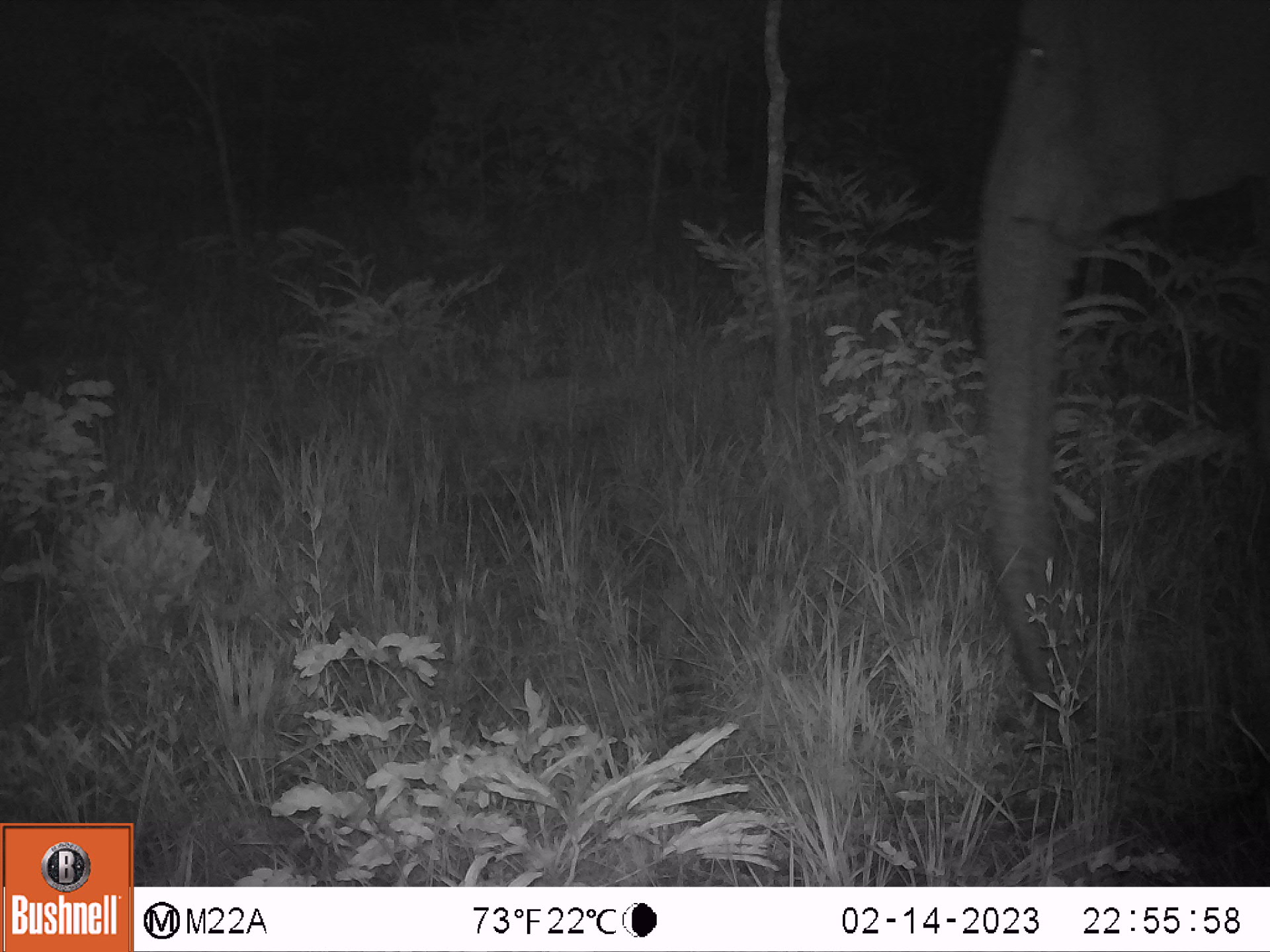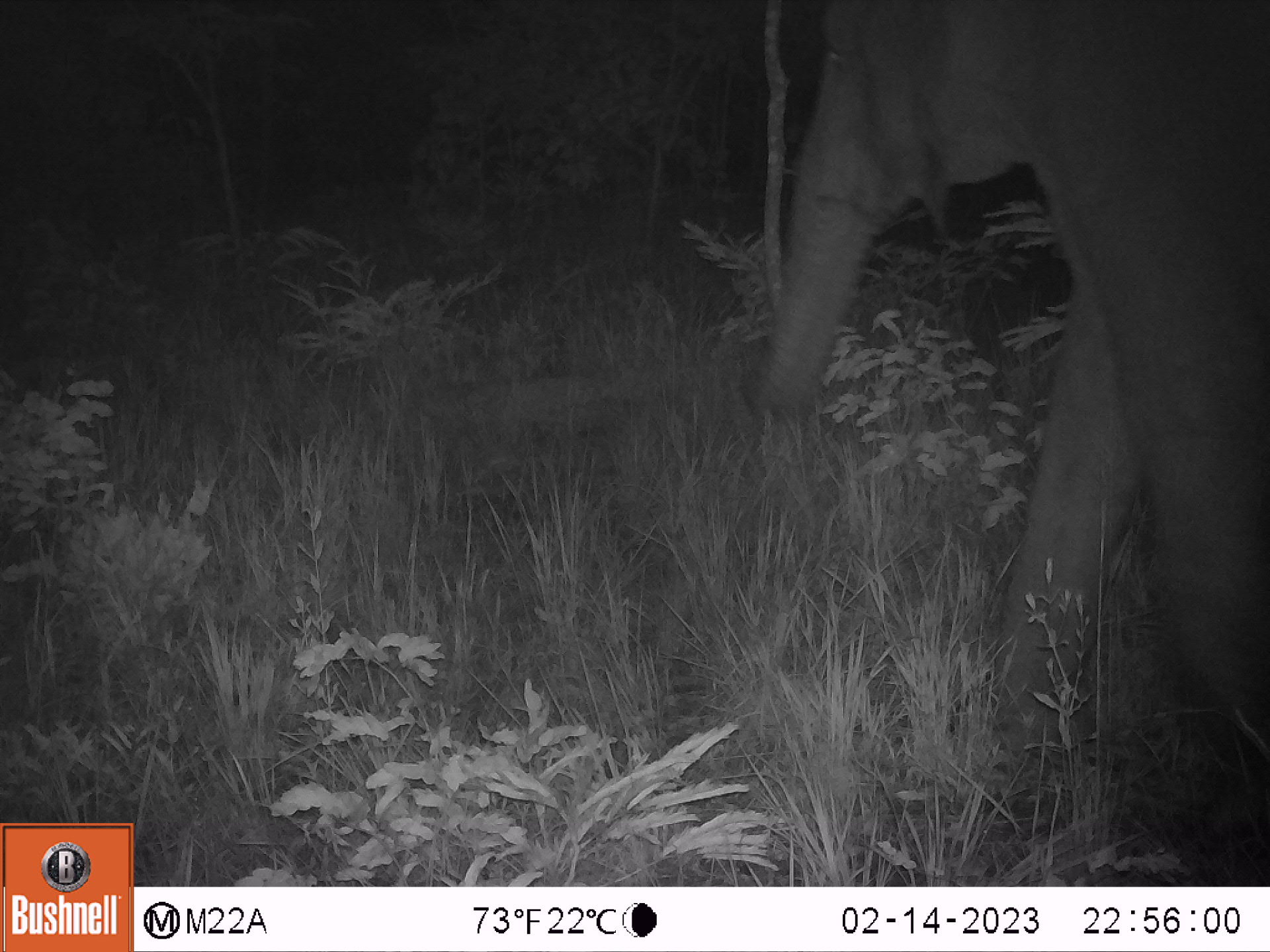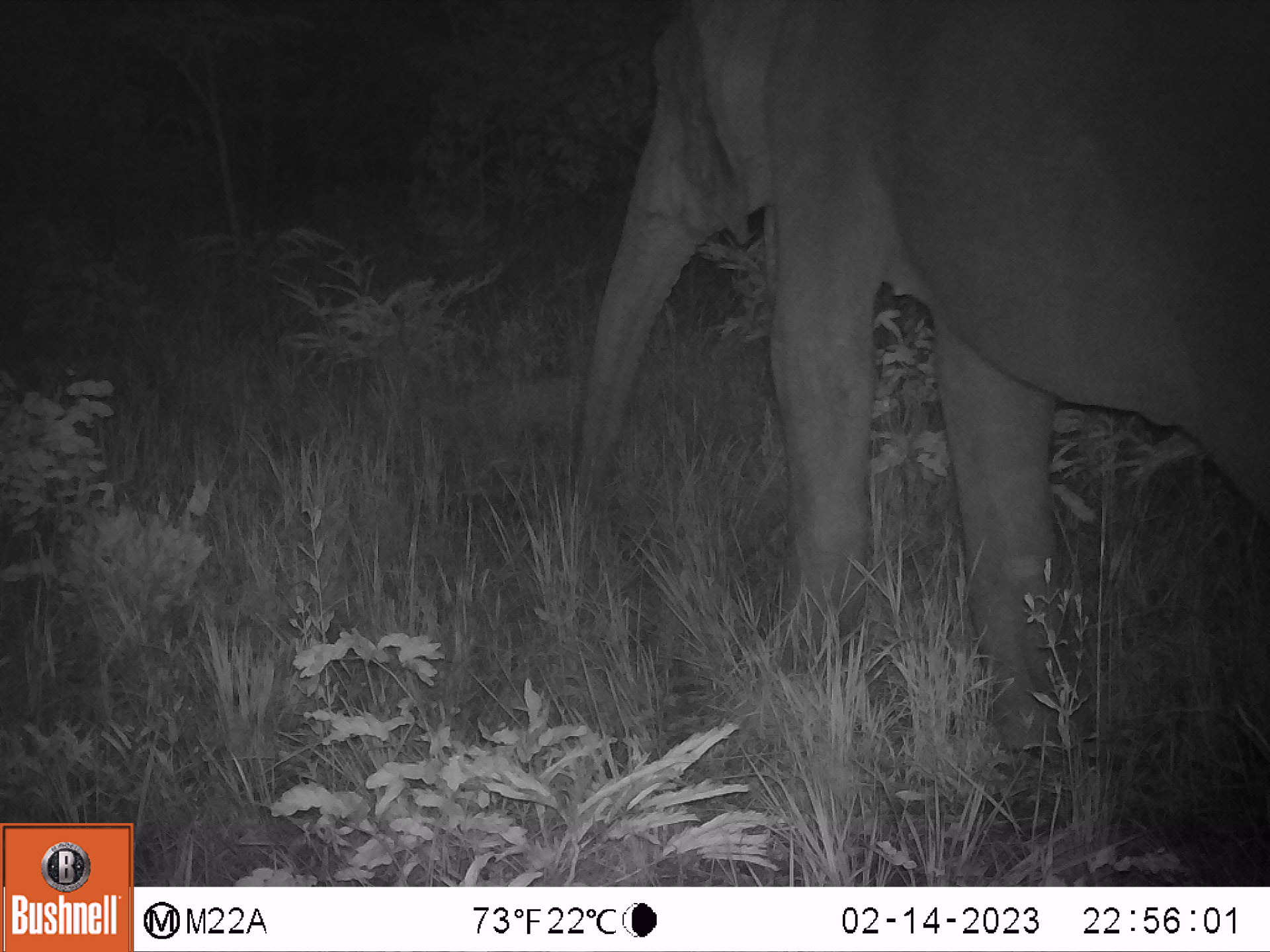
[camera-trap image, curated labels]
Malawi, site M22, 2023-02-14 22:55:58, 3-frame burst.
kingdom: Animalia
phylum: Chordata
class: Mammalia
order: Proboscidea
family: Elephantidae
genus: Loxodonta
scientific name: Loxodonta africana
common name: african savanna elephant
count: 1